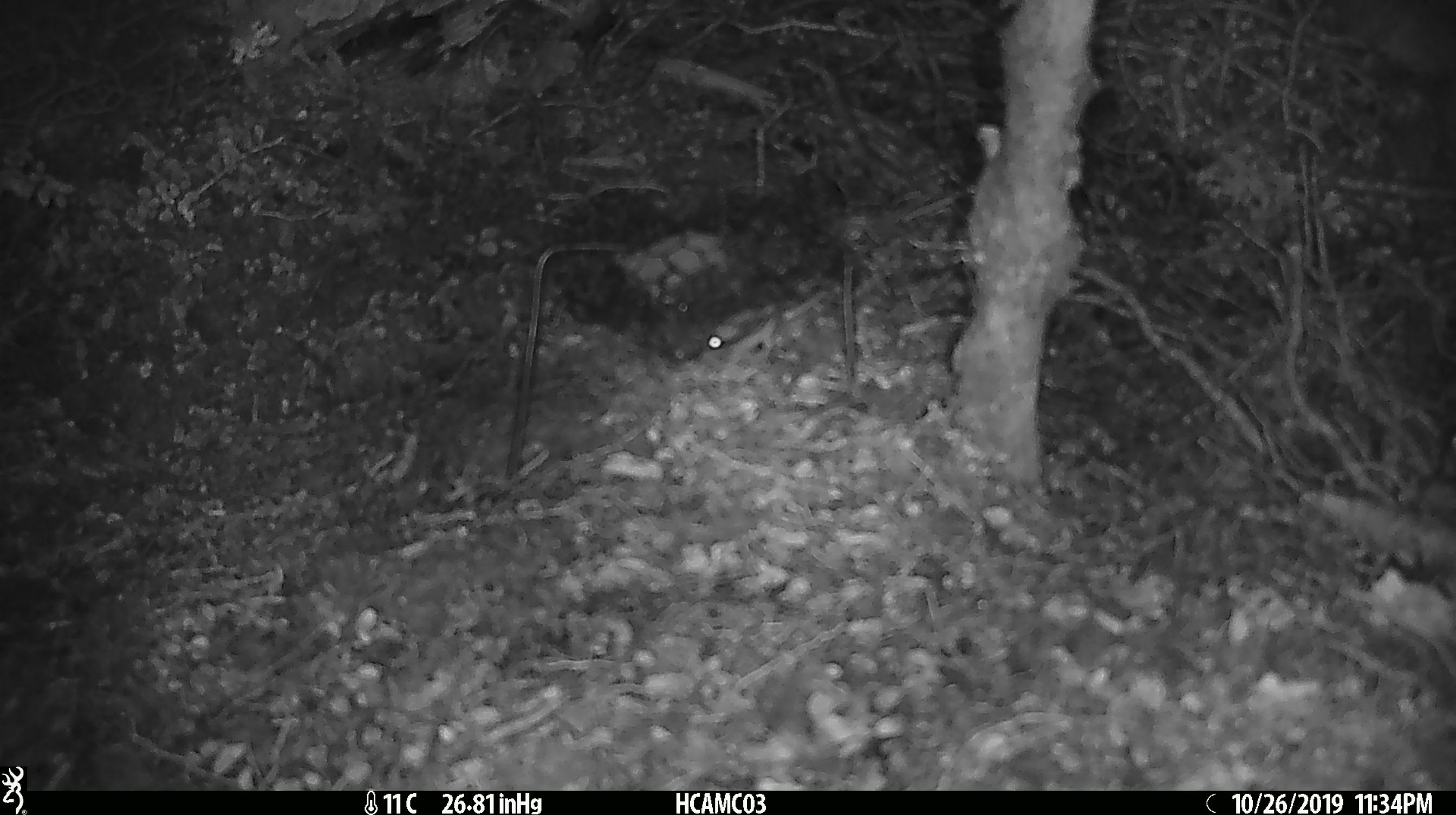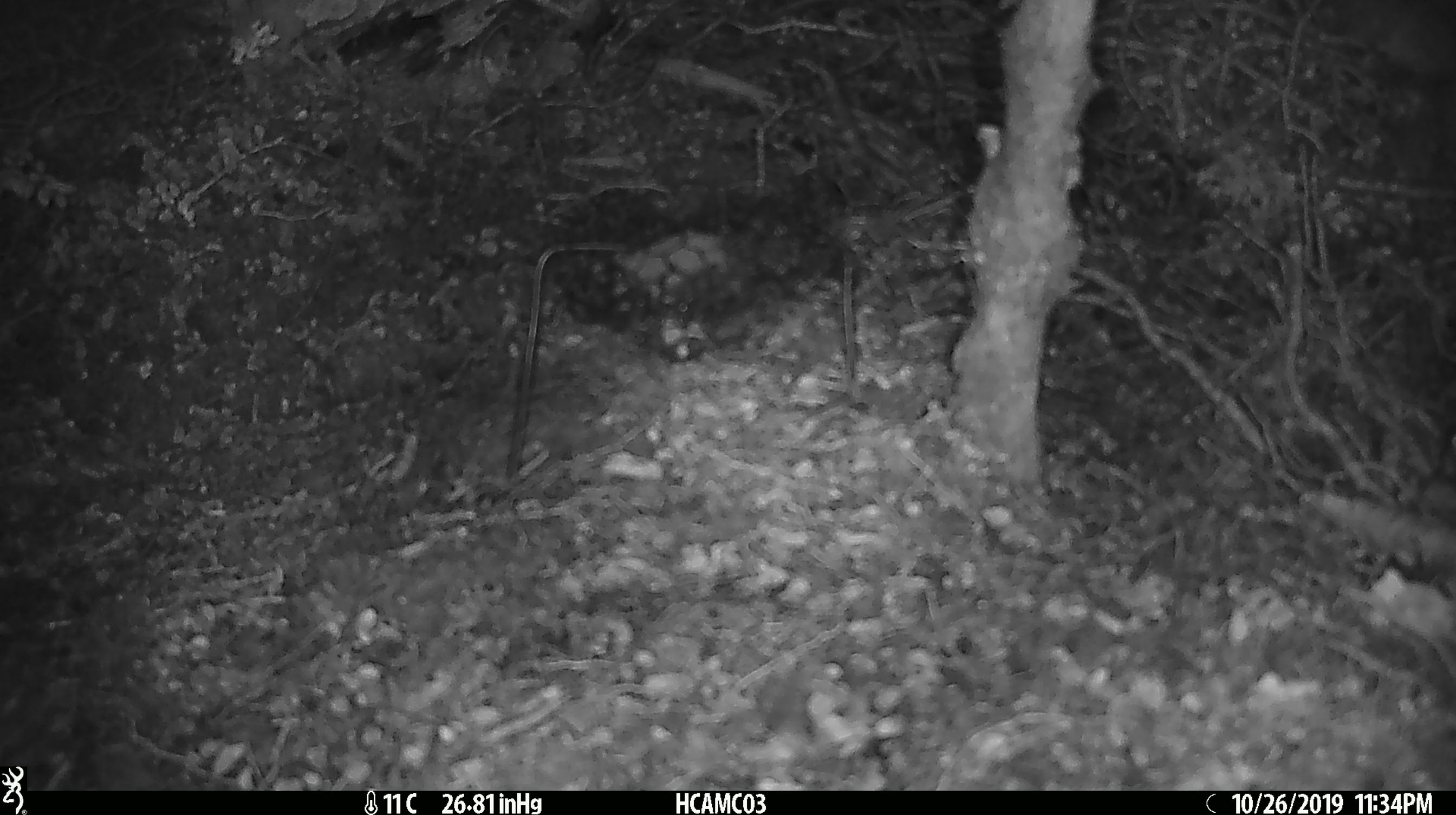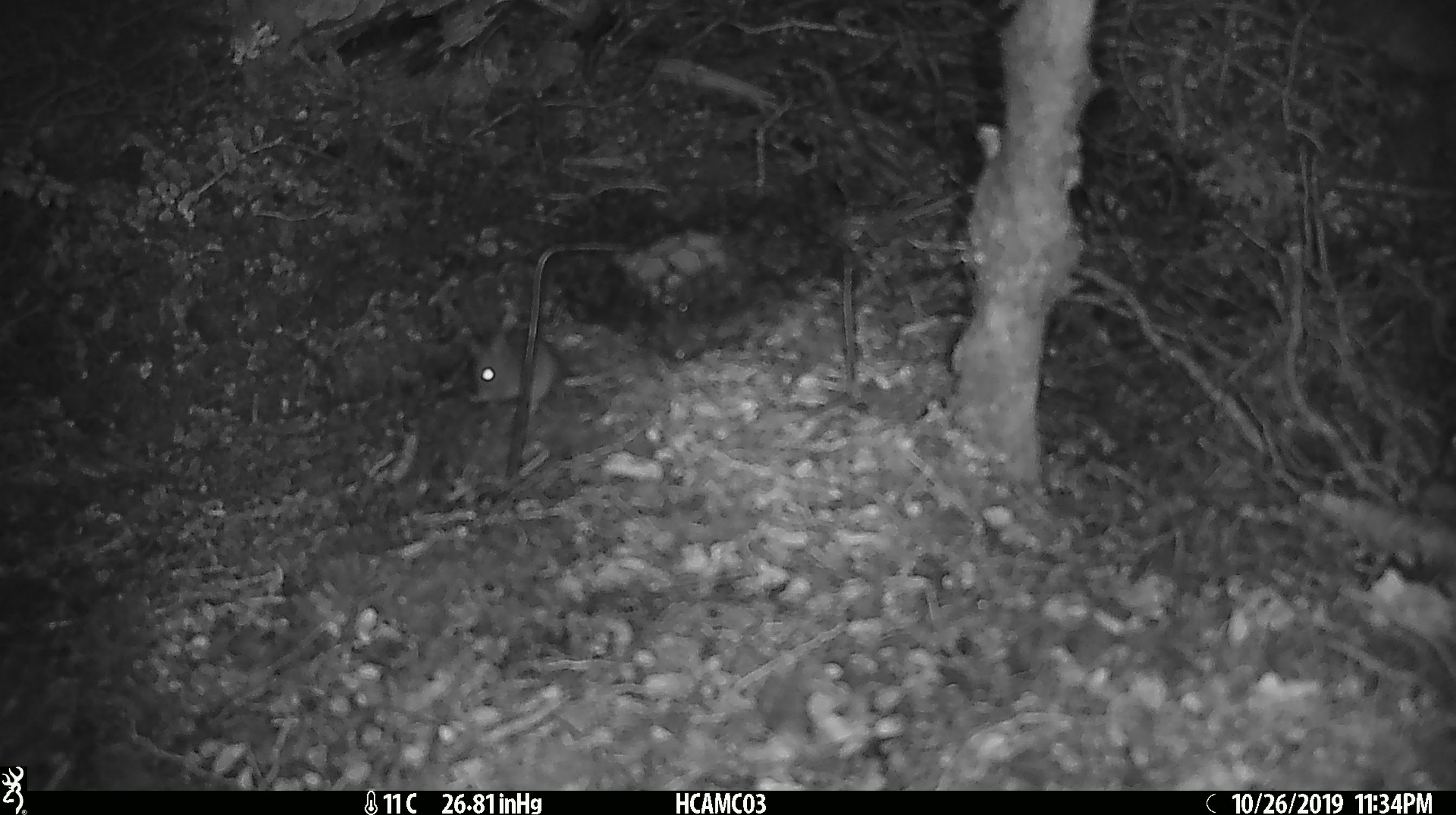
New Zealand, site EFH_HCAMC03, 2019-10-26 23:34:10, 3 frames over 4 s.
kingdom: Animalia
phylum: Chordata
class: Mammalia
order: Rodentia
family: Muridae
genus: Mus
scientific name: Mus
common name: mouse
Mouse (Mus).